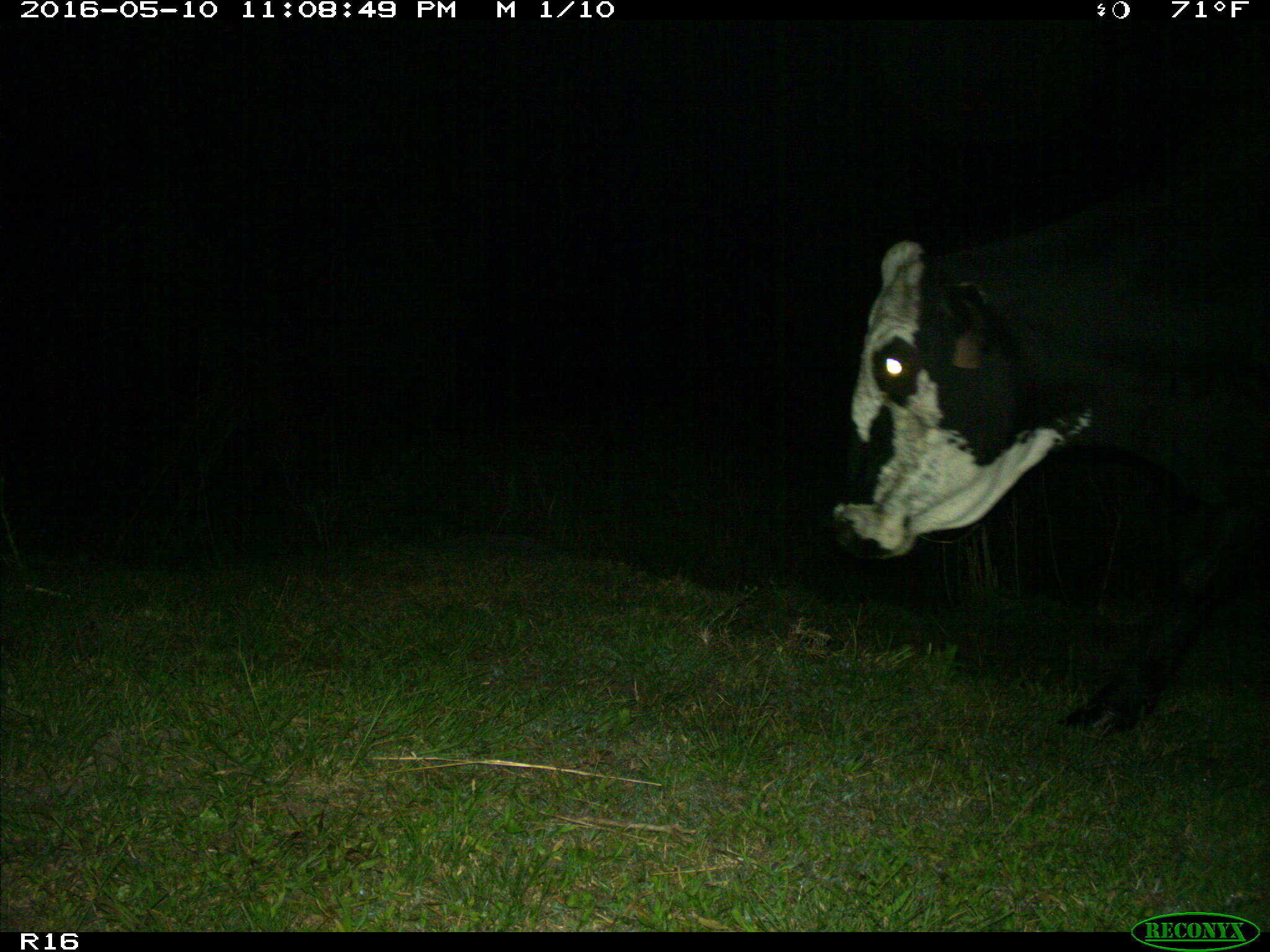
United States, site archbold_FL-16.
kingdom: Animalia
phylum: Chordata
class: Mammalia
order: Artiodactyla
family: Bovidae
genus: Bos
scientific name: Bos taurus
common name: domestic cow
Bos taurus (domestic cow).